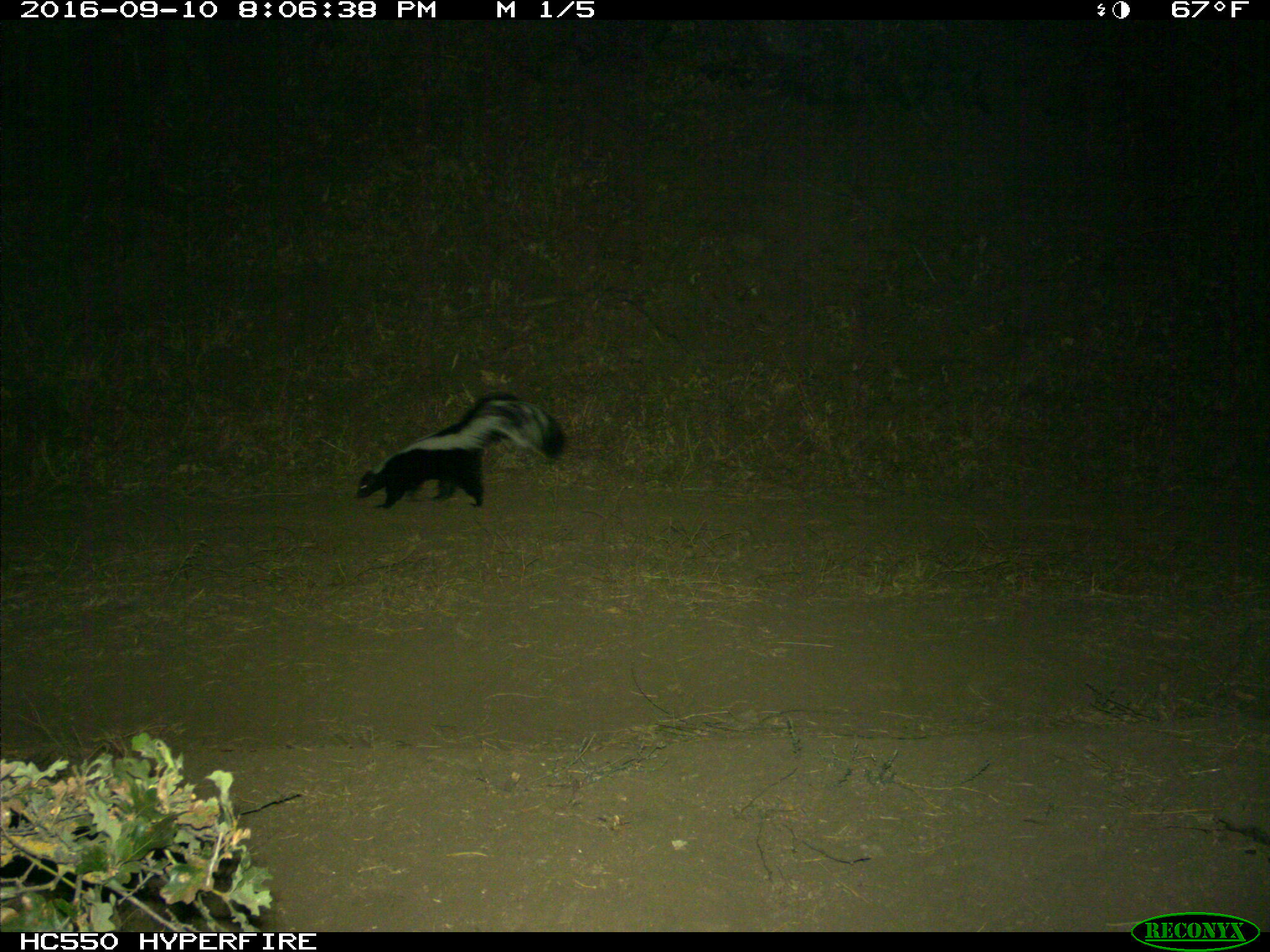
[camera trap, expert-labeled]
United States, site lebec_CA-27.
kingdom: Animalia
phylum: Chordata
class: Mammalia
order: Carnivora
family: Mephitidae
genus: Mephitis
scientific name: Mephitis mephitis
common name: striped skunk